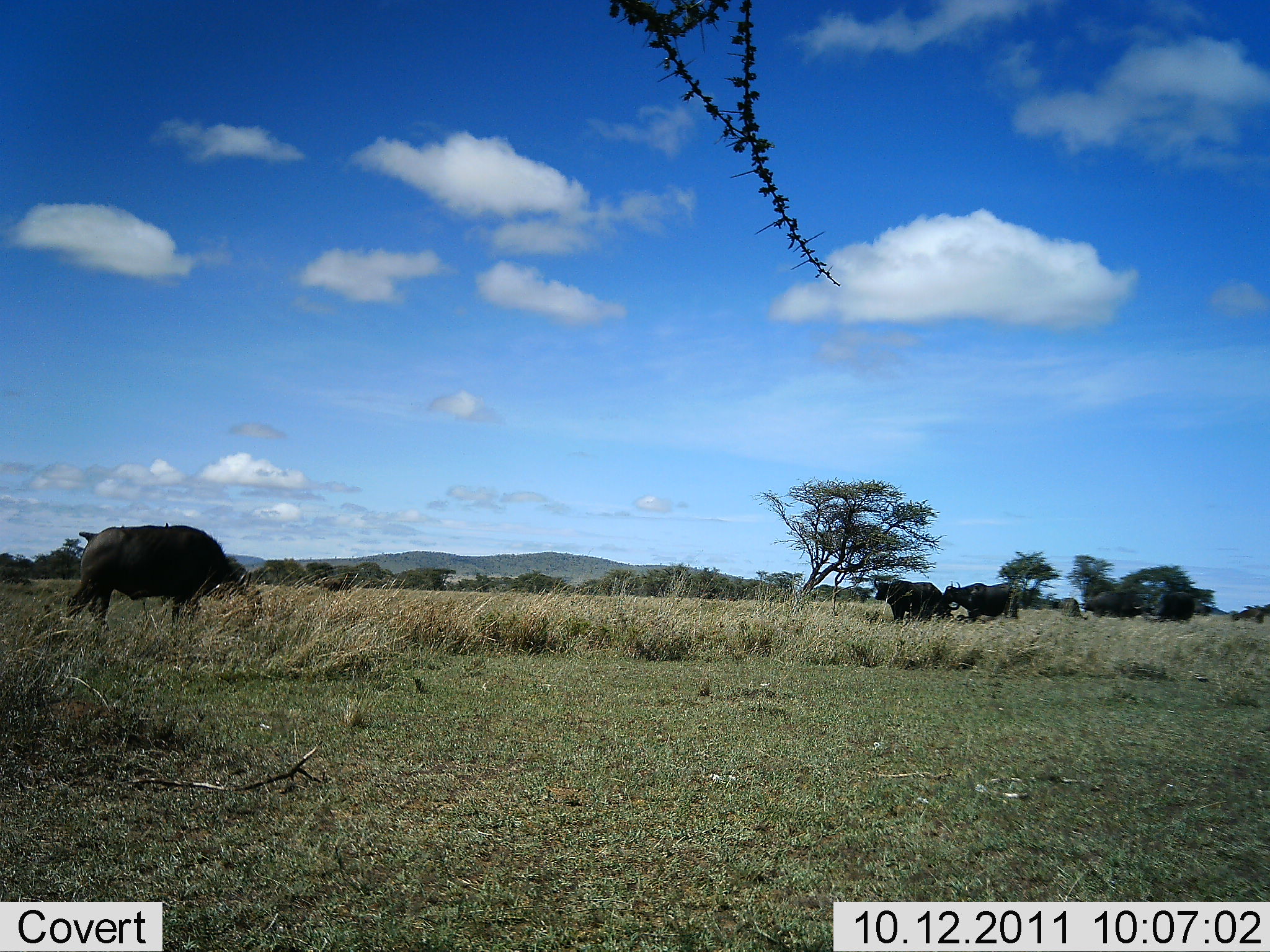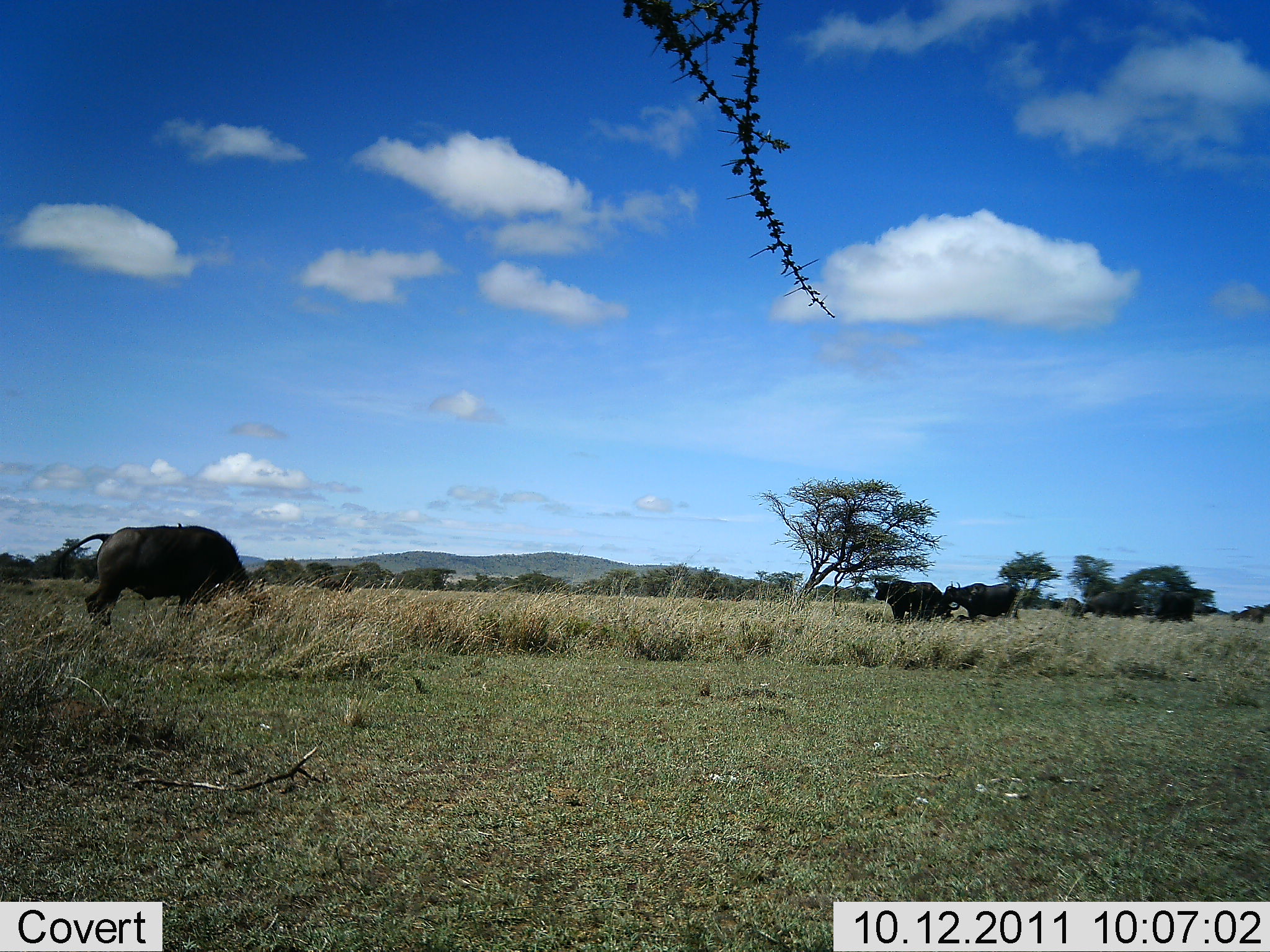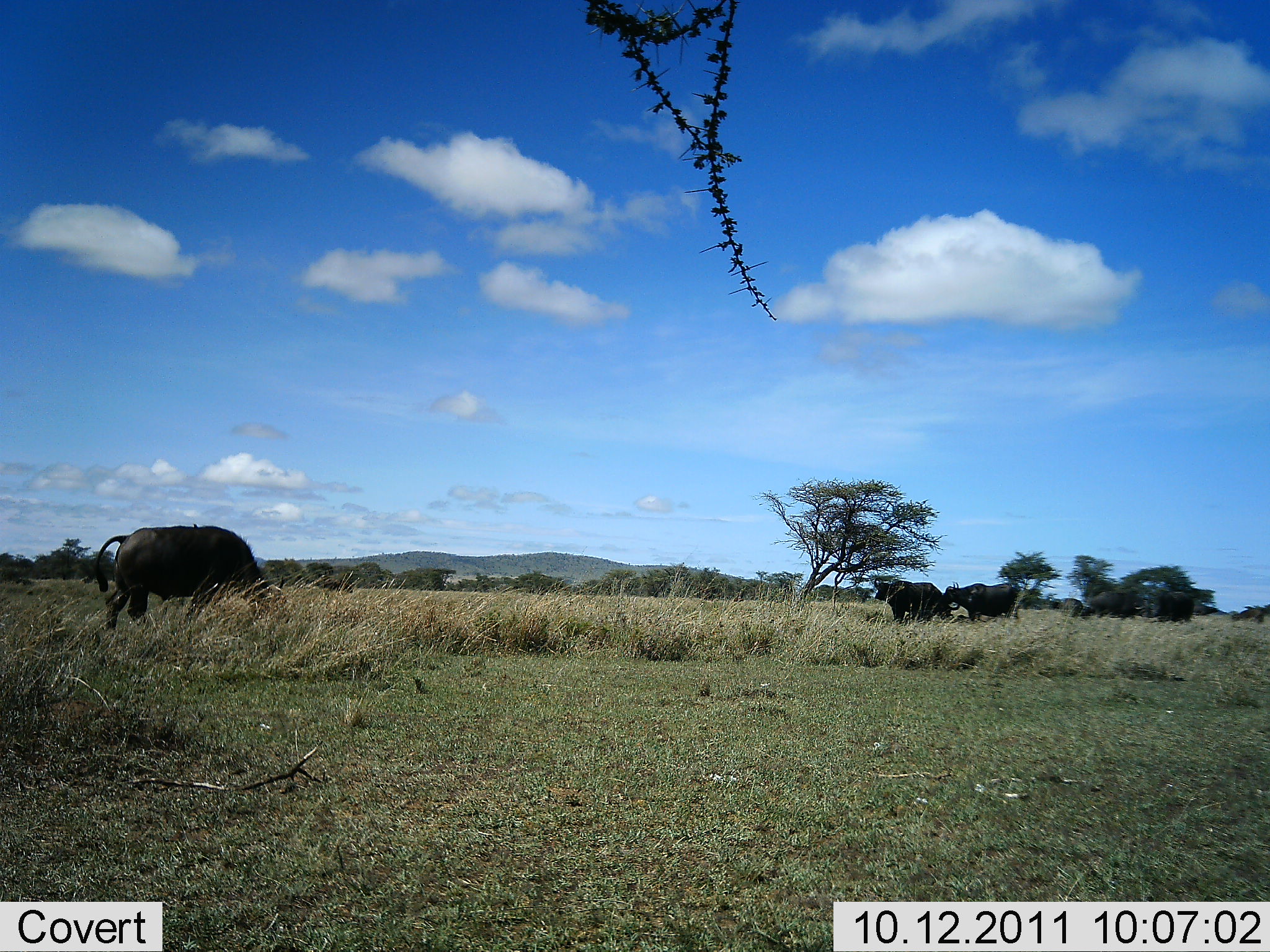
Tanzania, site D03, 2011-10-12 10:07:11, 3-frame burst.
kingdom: Animalia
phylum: Chordata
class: Mammalia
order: Artiodactyla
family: Bovidae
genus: Syncerus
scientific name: Syncerus caffer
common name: cape buffalo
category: buffalo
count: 5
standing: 62%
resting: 8%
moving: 46%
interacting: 0%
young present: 8%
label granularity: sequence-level